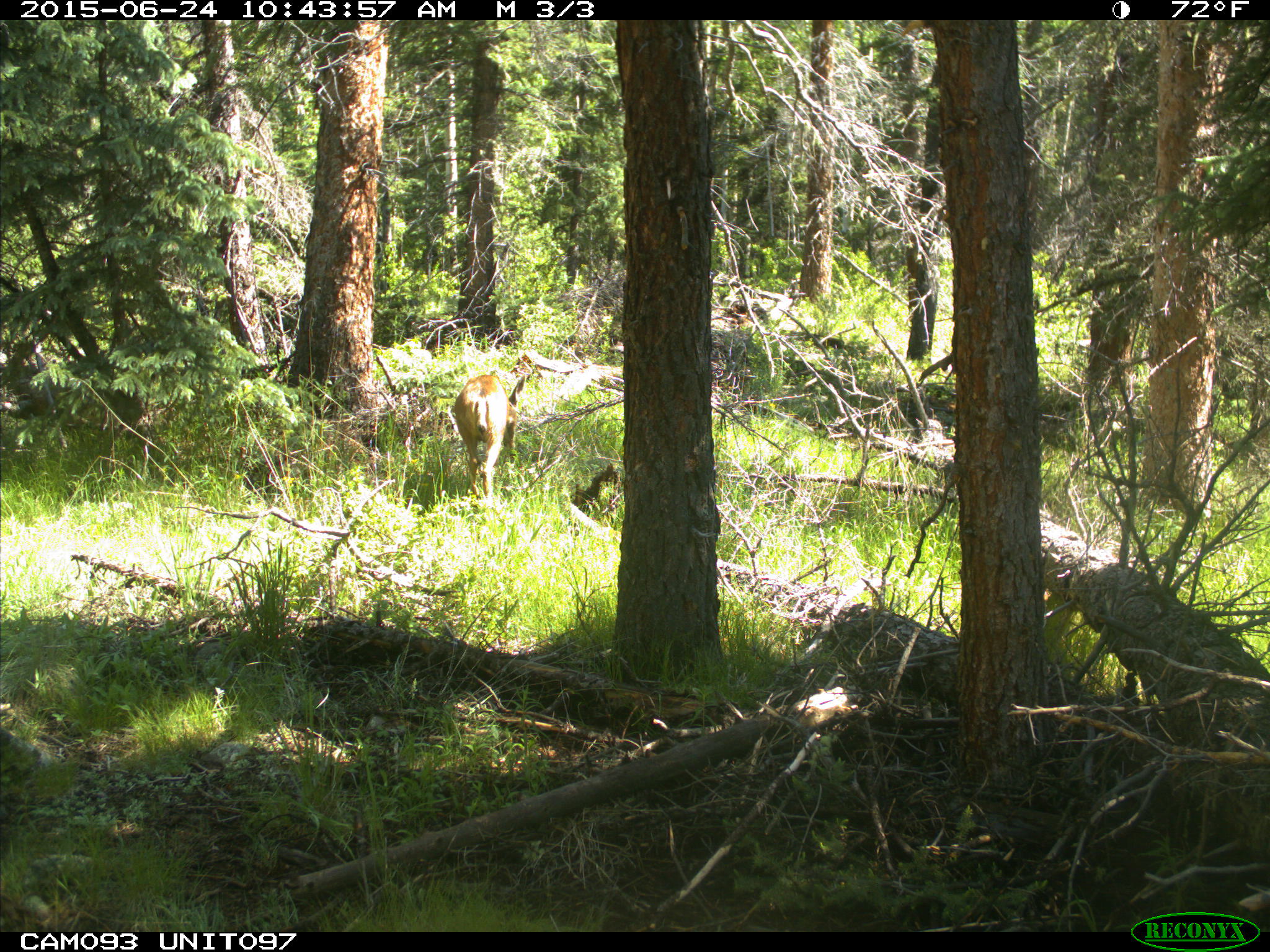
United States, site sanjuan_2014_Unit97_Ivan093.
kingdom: Animalia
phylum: Chordata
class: Mammalia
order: Artiodactyla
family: Cervidae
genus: Odocoileus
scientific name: Odocoileus hemionus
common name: mule deer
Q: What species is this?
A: Odocoileus hemionus (mule deer).